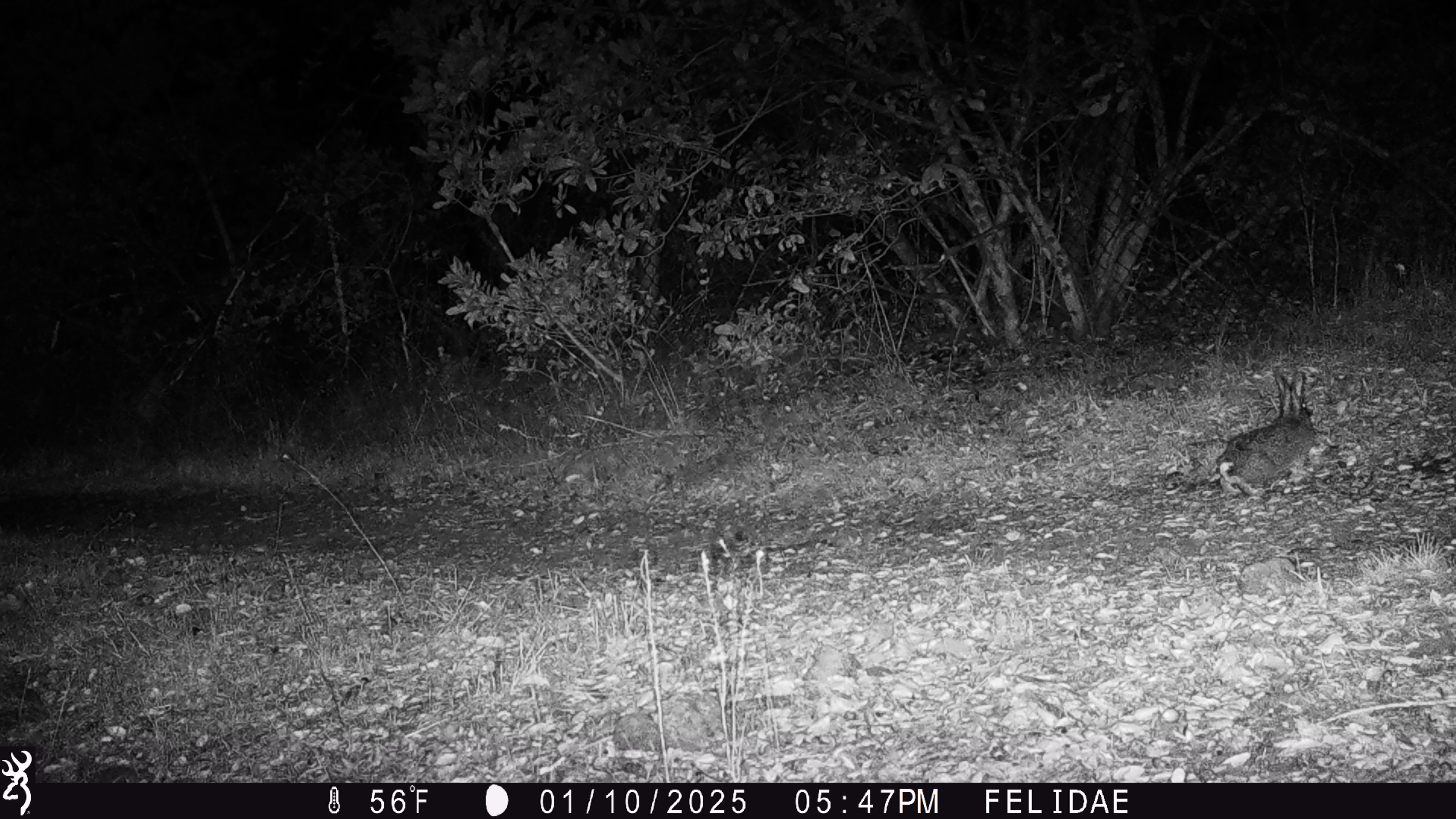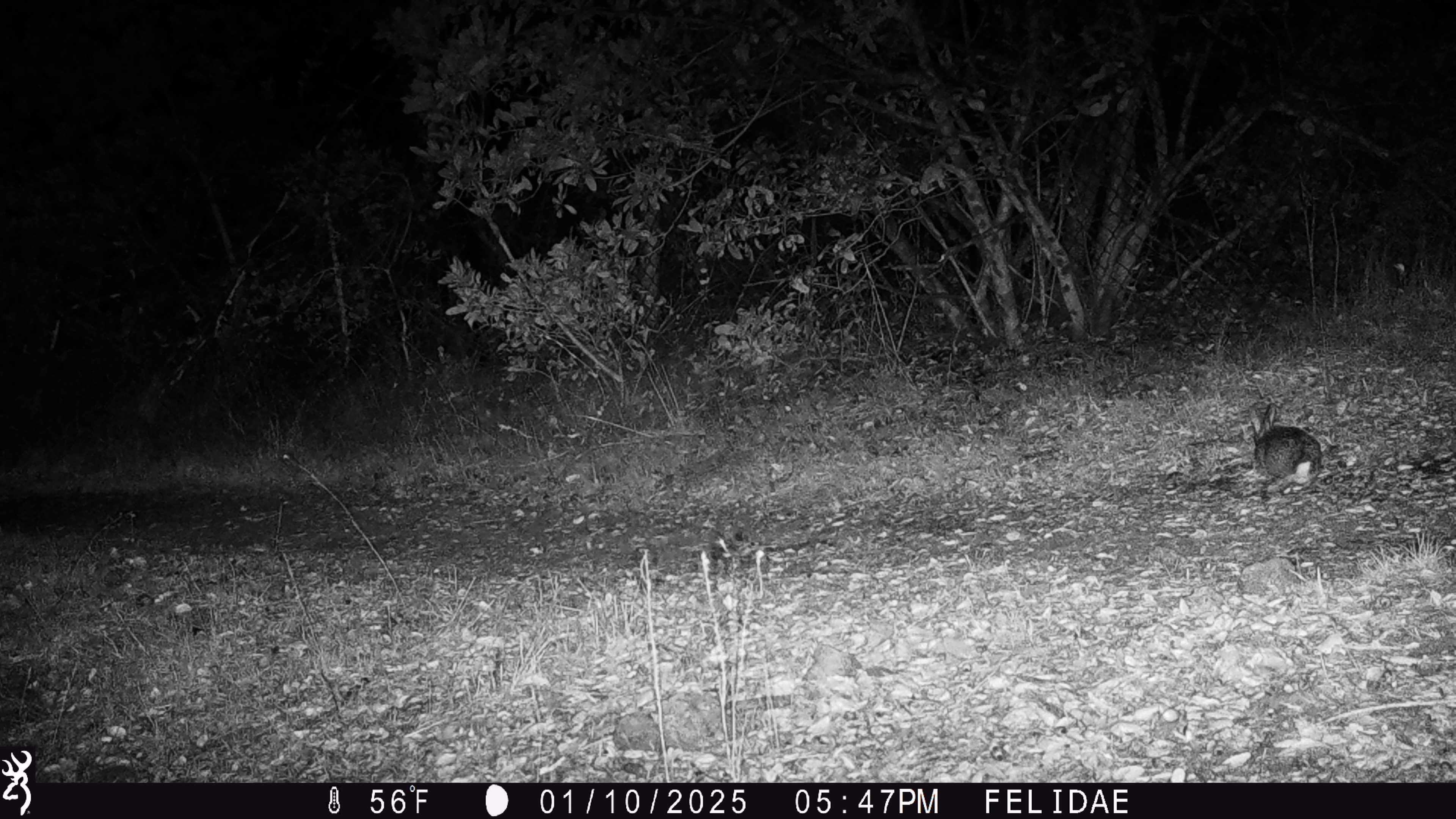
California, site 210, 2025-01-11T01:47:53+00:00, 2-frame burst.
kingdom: Animalia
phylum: Chordata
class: Mammalia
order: Lagomorpha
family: Leporidae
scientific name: Leporidae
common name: rabbit